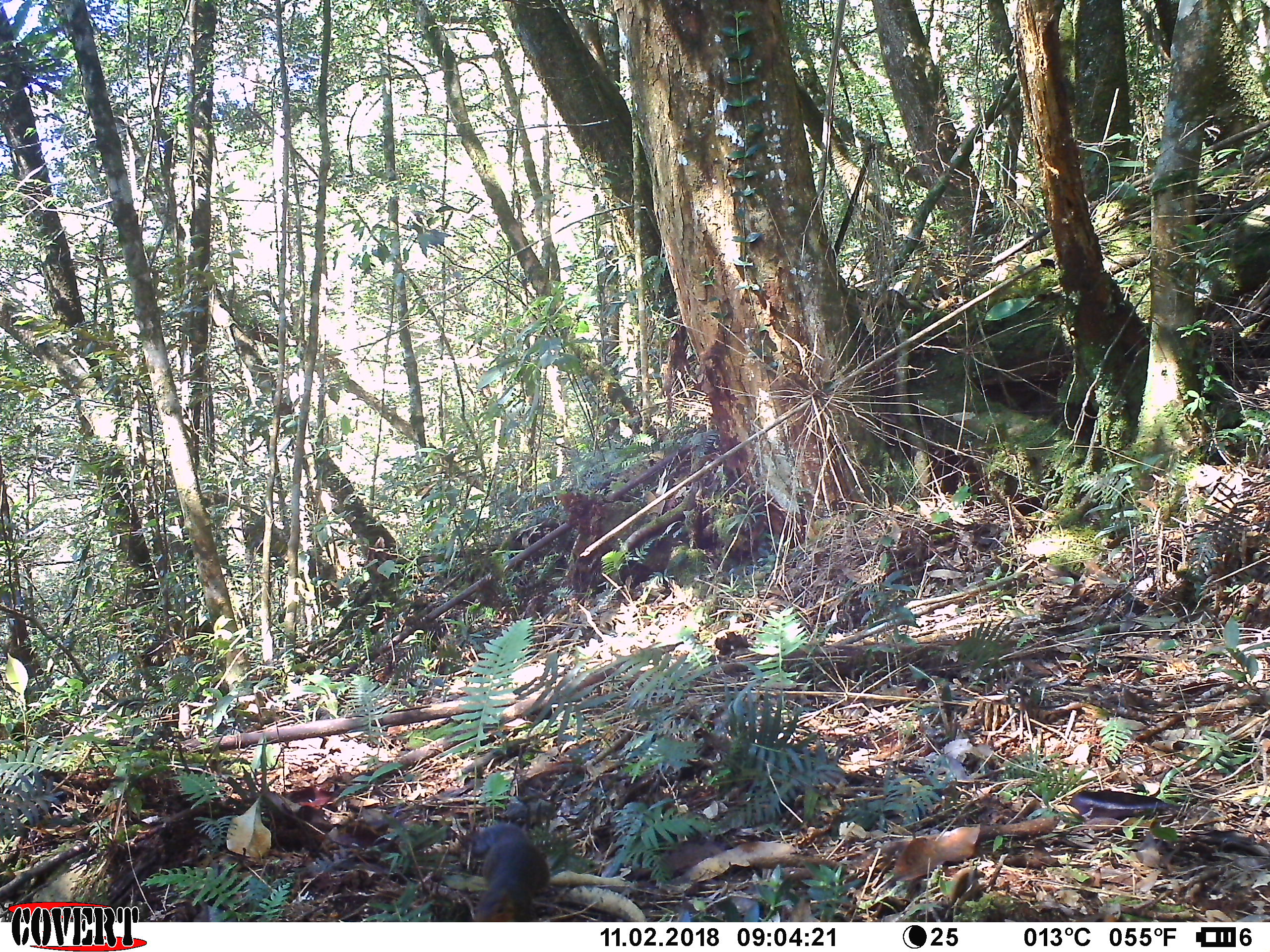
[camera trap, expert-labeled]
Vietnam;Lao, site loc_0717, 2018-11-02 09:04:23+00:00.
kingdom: Animalia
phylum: Chordata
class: Mammalia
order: Rodentia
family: Sciuridae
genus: Dremomys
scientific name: Dremomys rufigenis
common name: red-cheeked squirrel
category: red cheeked squirrel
Red cheeked squirrel (red-cheeked squirrel) (Dremomys rufigenis). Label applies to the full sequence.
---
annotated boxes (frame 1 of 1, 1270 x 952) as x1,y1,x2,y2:
red cheeked squirrel: 460,824,551,922